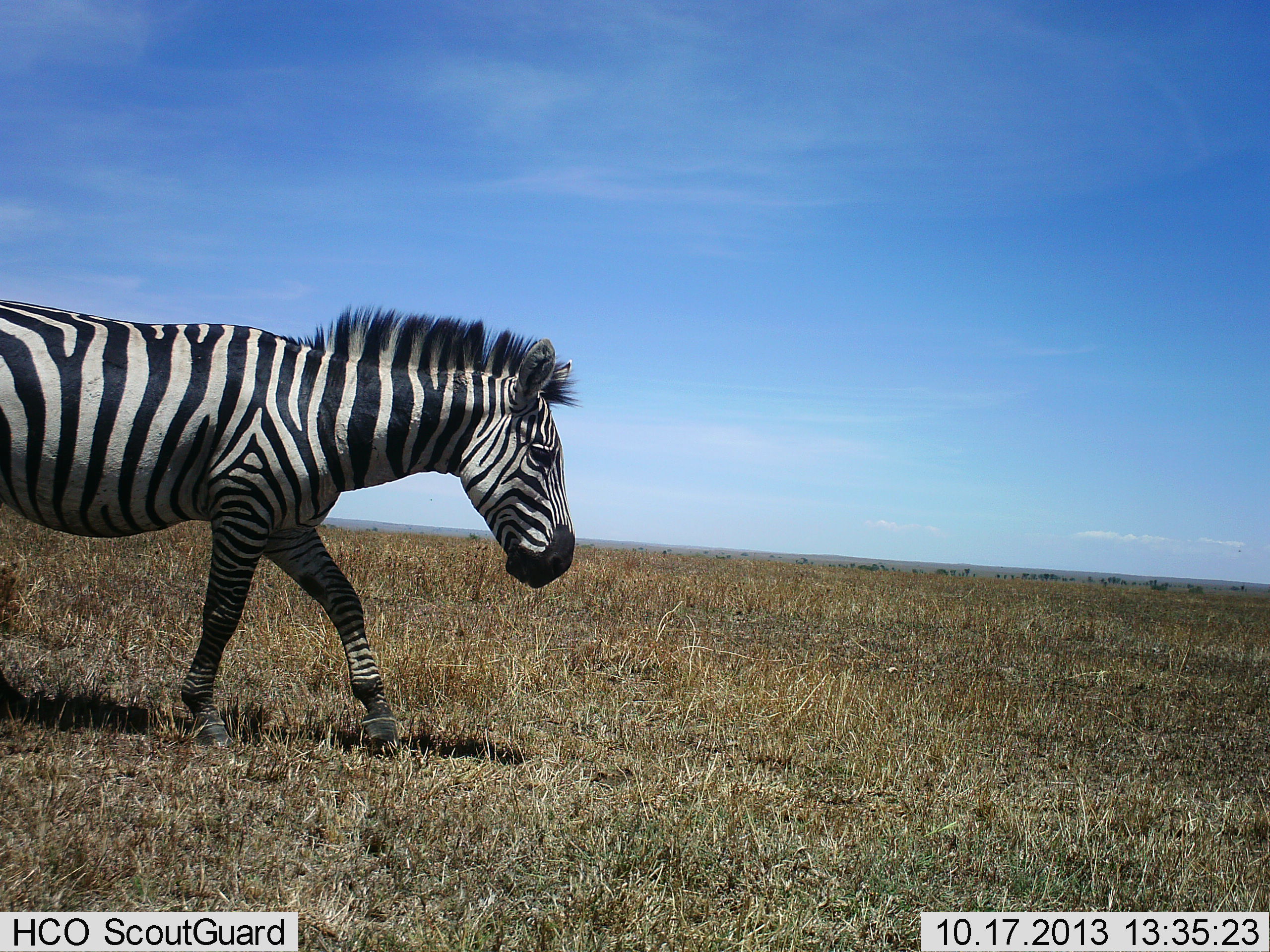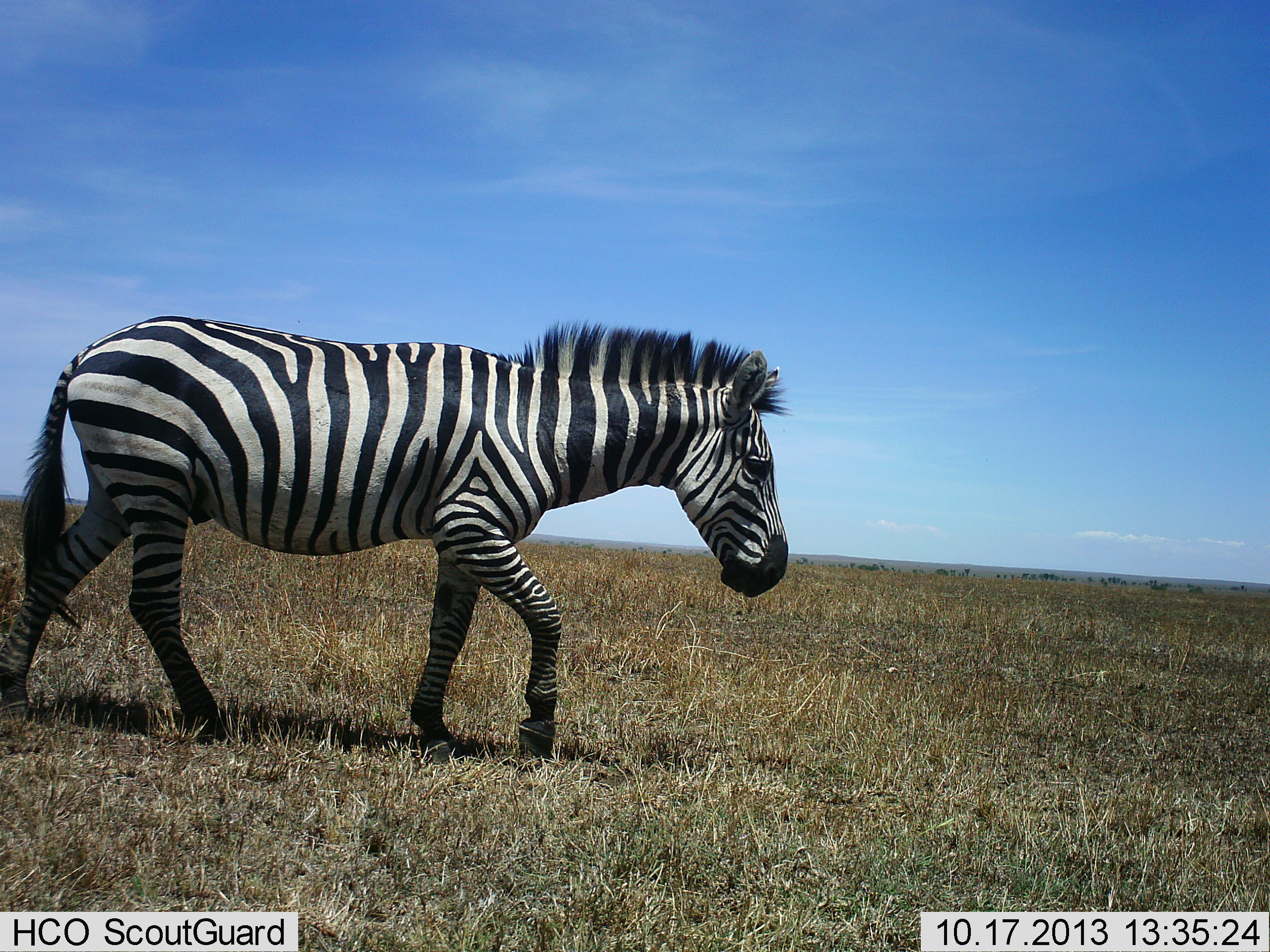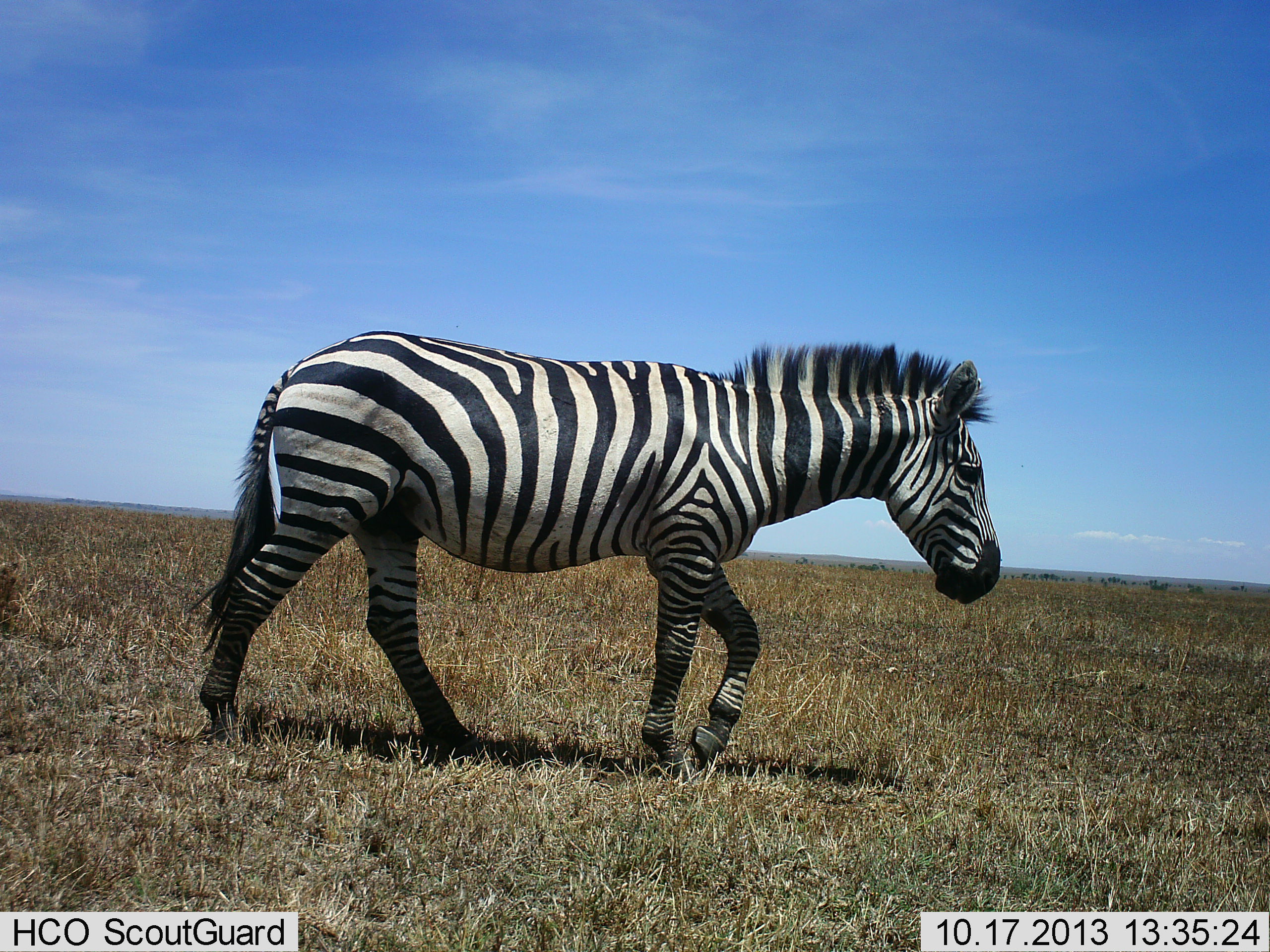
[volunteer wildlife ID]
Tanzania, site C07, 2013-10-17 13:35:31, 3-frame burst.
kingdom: Animalia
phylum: Chordata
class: Mammalia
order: Perissodactyla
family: Equidae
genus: Equus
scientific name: Equus quagga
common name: plains zebra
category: zebra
Zebra (plains zebra) (Equus quagga), count 1. Behavior (volunteer vote fractions): standing 10%, resting 0%, moving 100%, interacting 0%. Young present (vote fraction): 0%. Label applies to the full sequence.